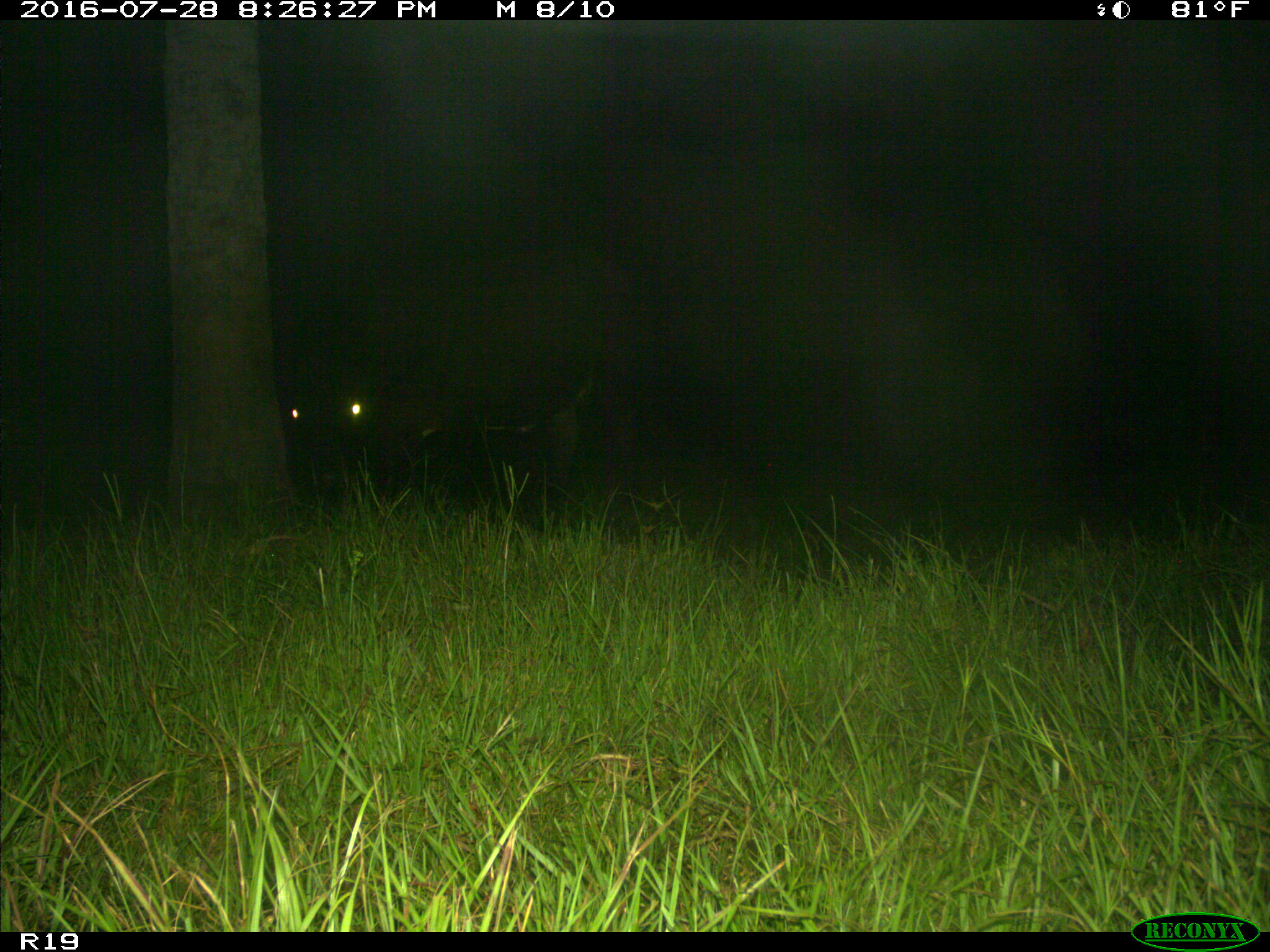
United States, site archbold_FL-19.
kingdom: Animalia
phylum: Chordata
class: Mammalia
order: Artiodactyla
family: Bovidae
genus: Bos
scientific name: Bos taurus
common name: domestic cow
Bos taurus (domestic cow).